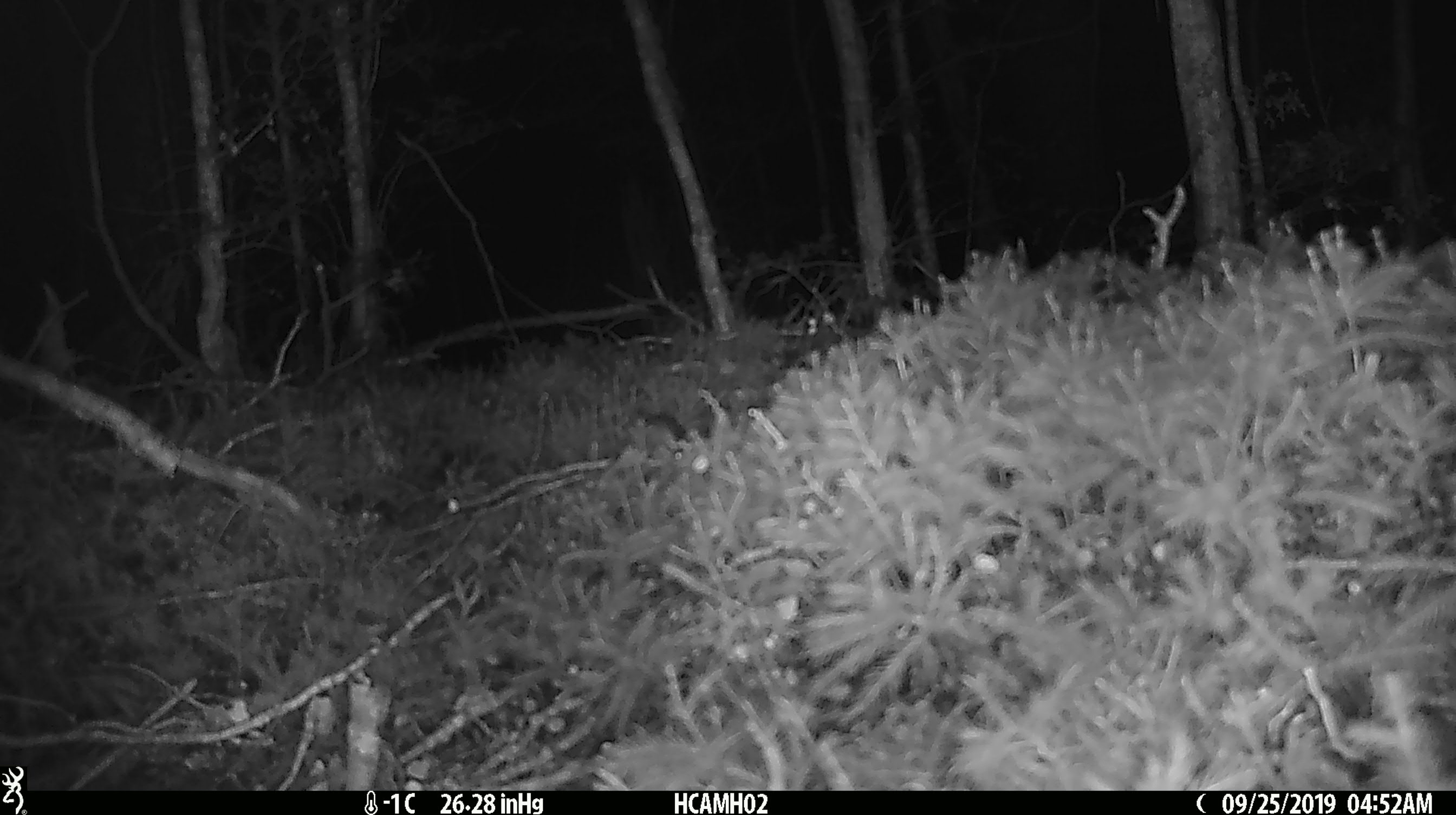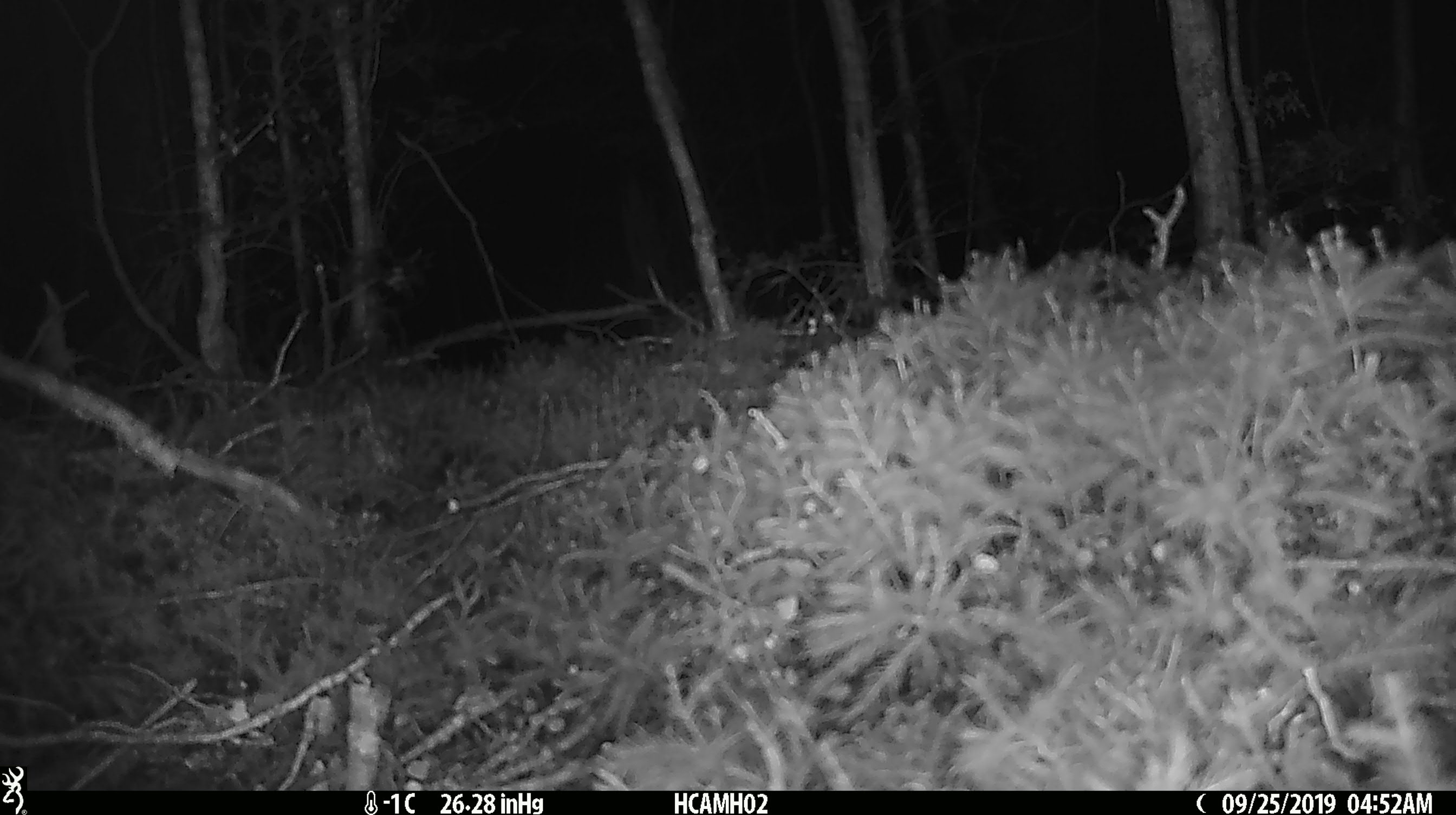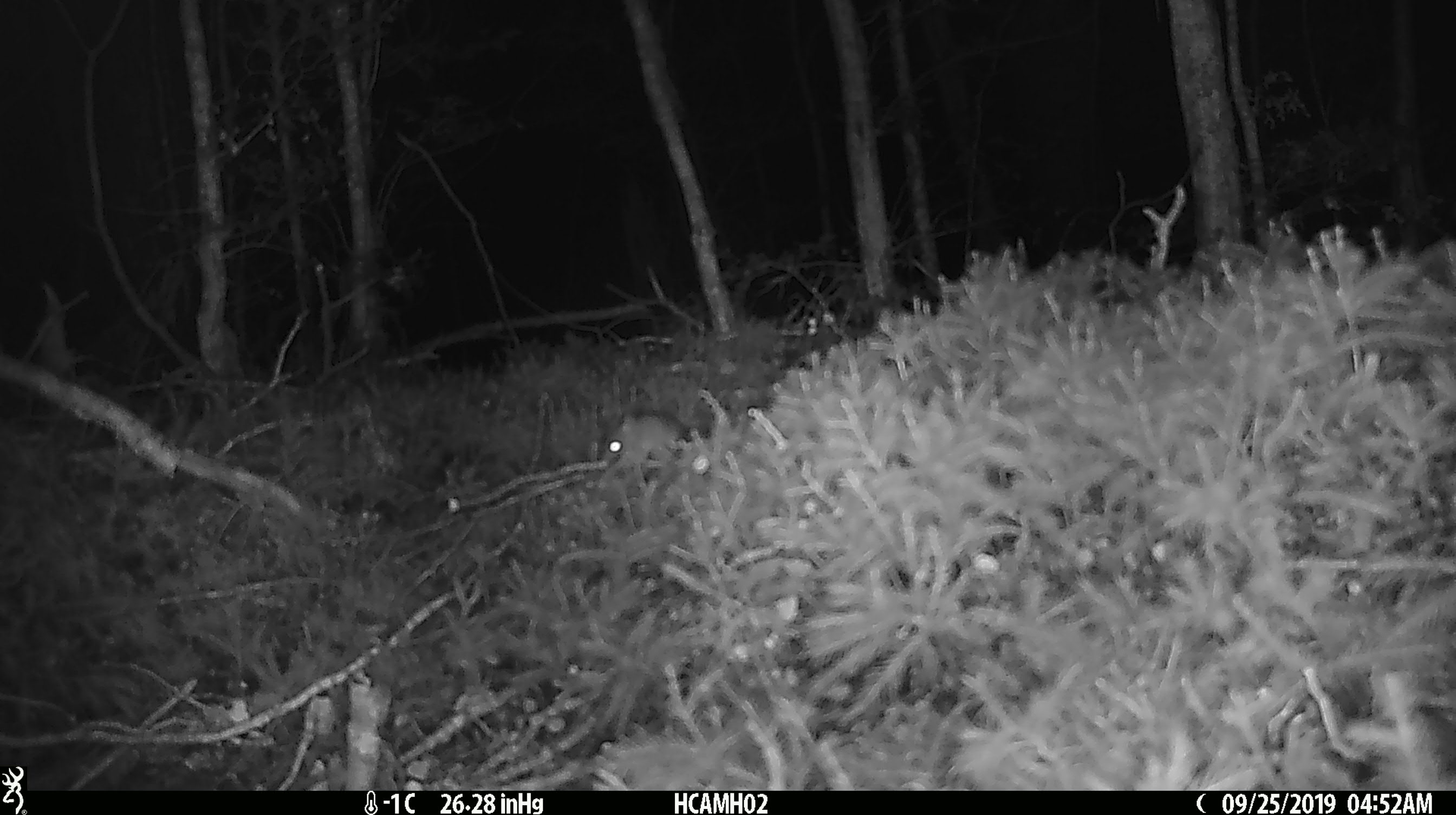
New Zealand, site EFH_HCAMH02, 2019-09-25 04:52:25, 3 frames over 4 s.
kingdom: Animalia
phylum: Chordata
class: Mammalia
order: Rodentia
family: Muridae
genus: Mus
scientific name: Mus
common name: mouse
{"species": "mouse (Mus)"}